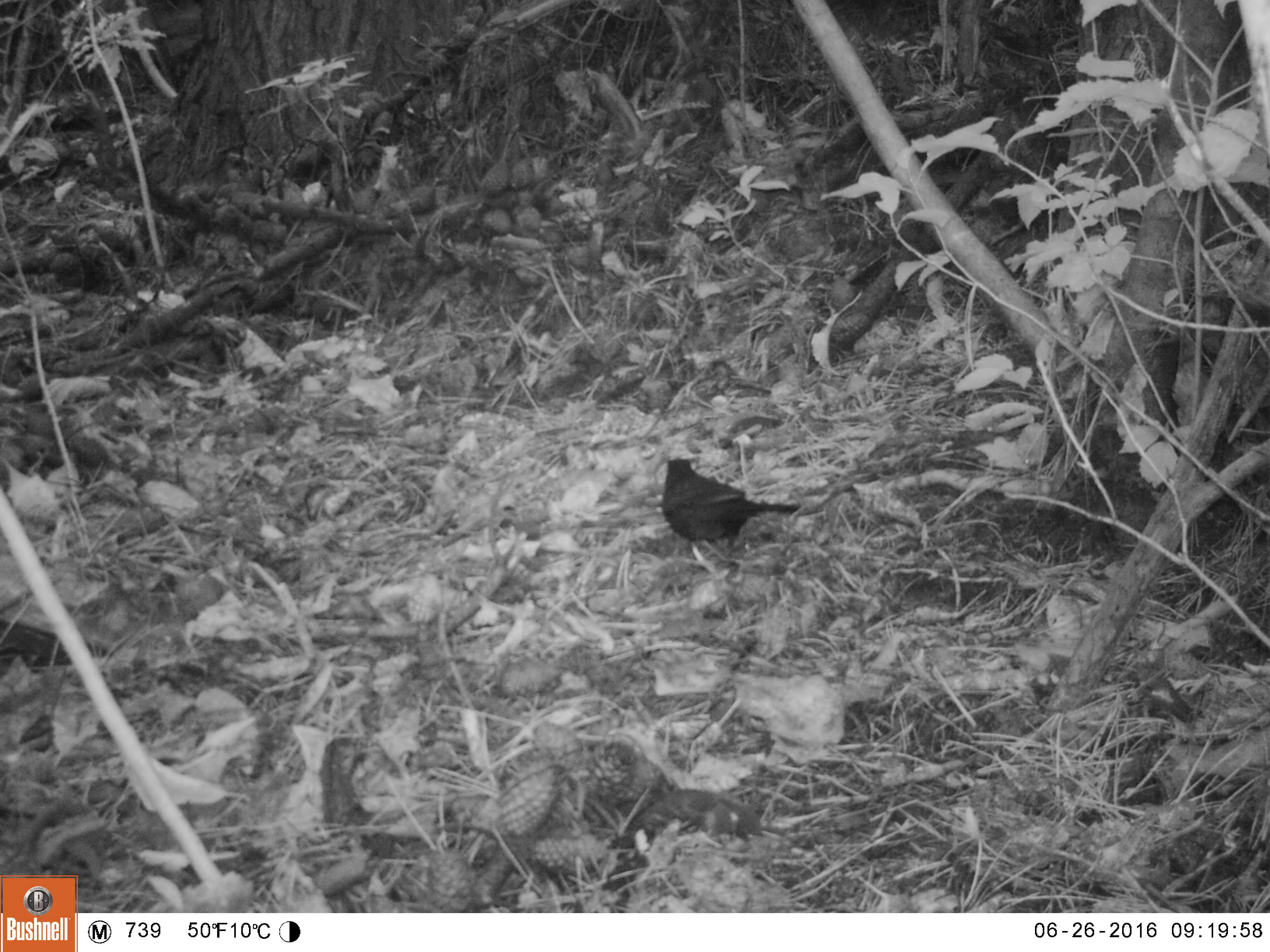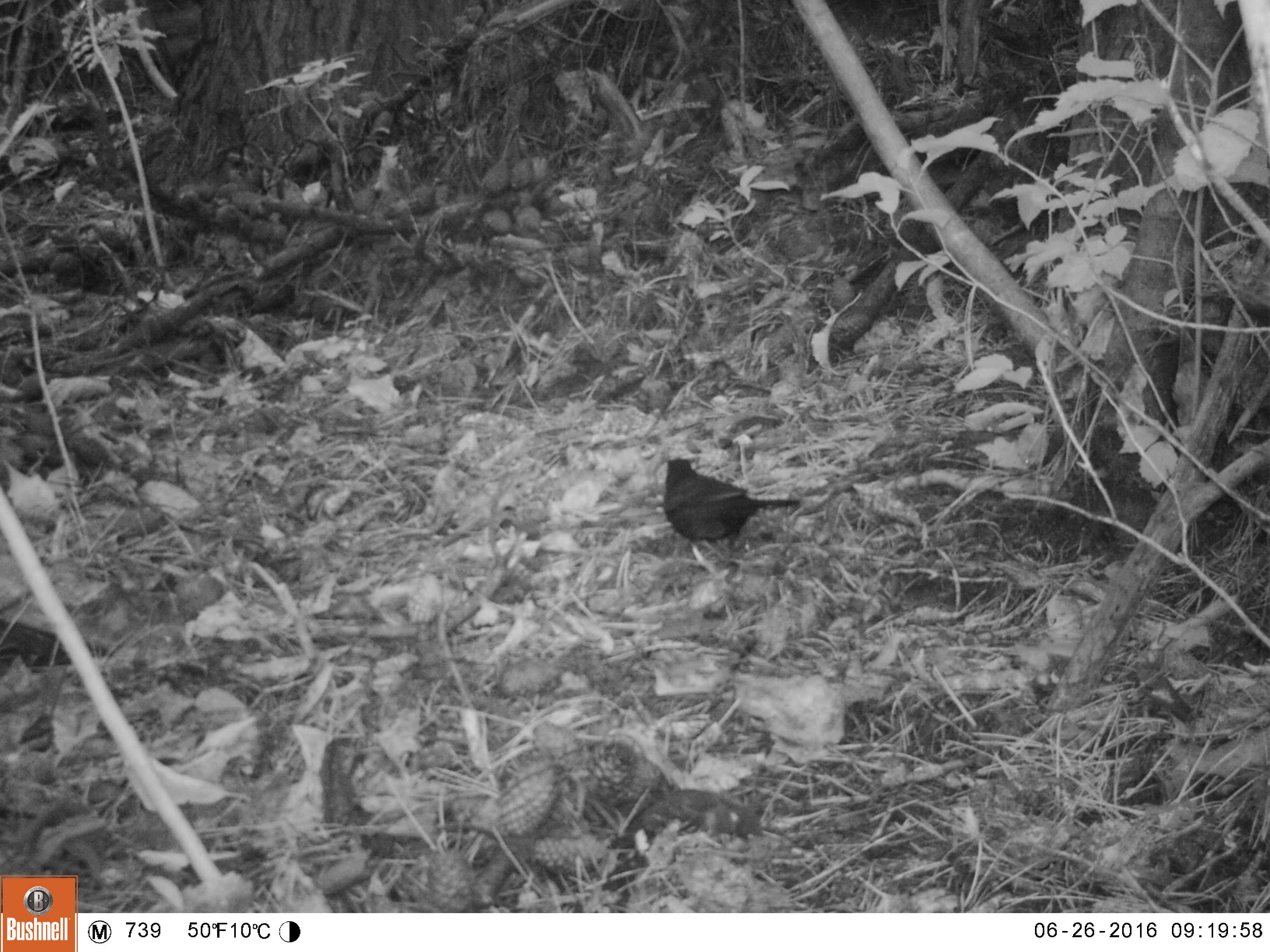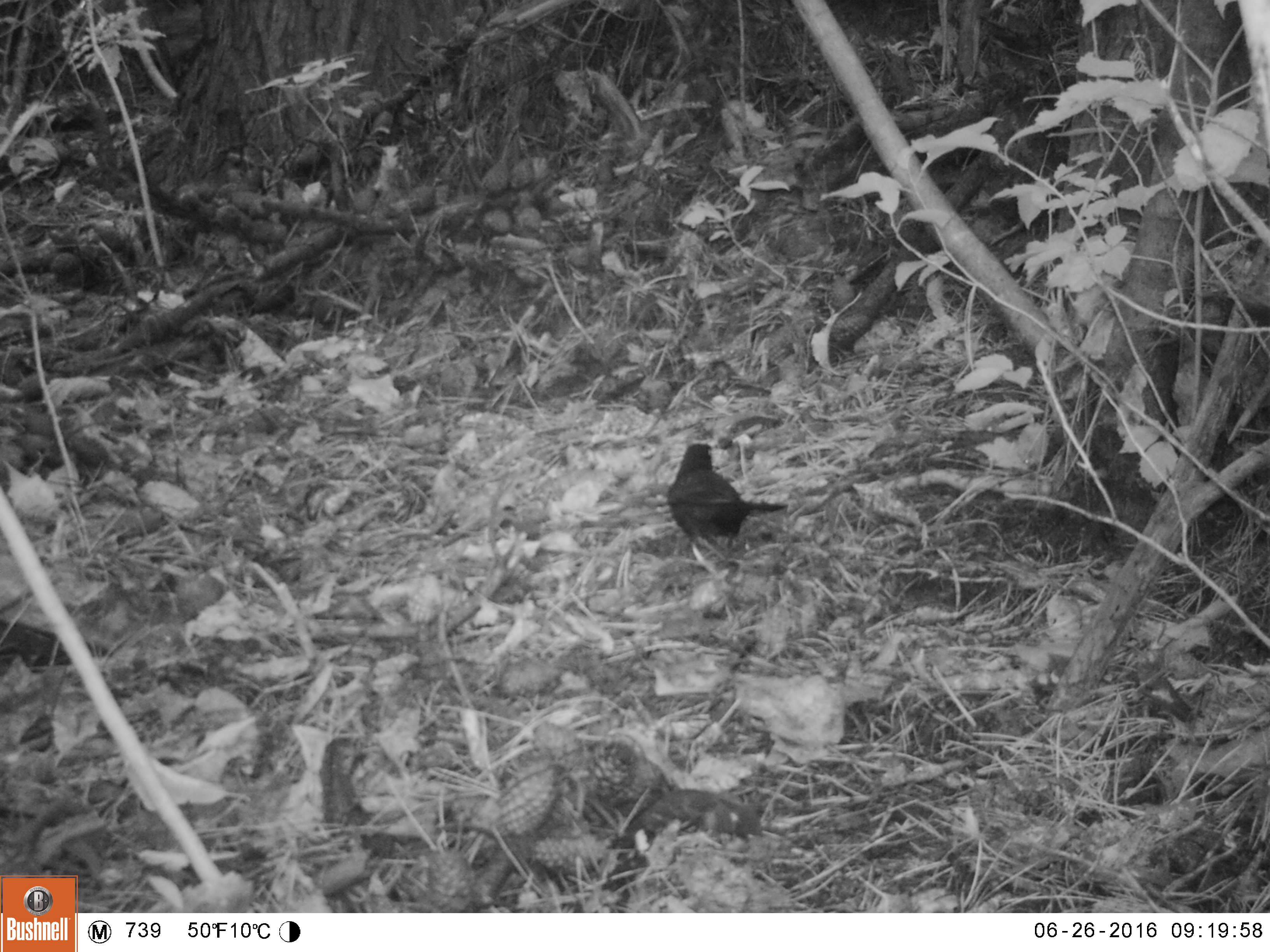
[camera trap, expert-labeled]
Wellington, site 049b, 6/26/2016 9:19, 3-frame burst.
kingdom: Animalia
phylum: Chordata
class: Aves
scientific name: Aves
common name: bird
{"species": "bird (Aves)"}